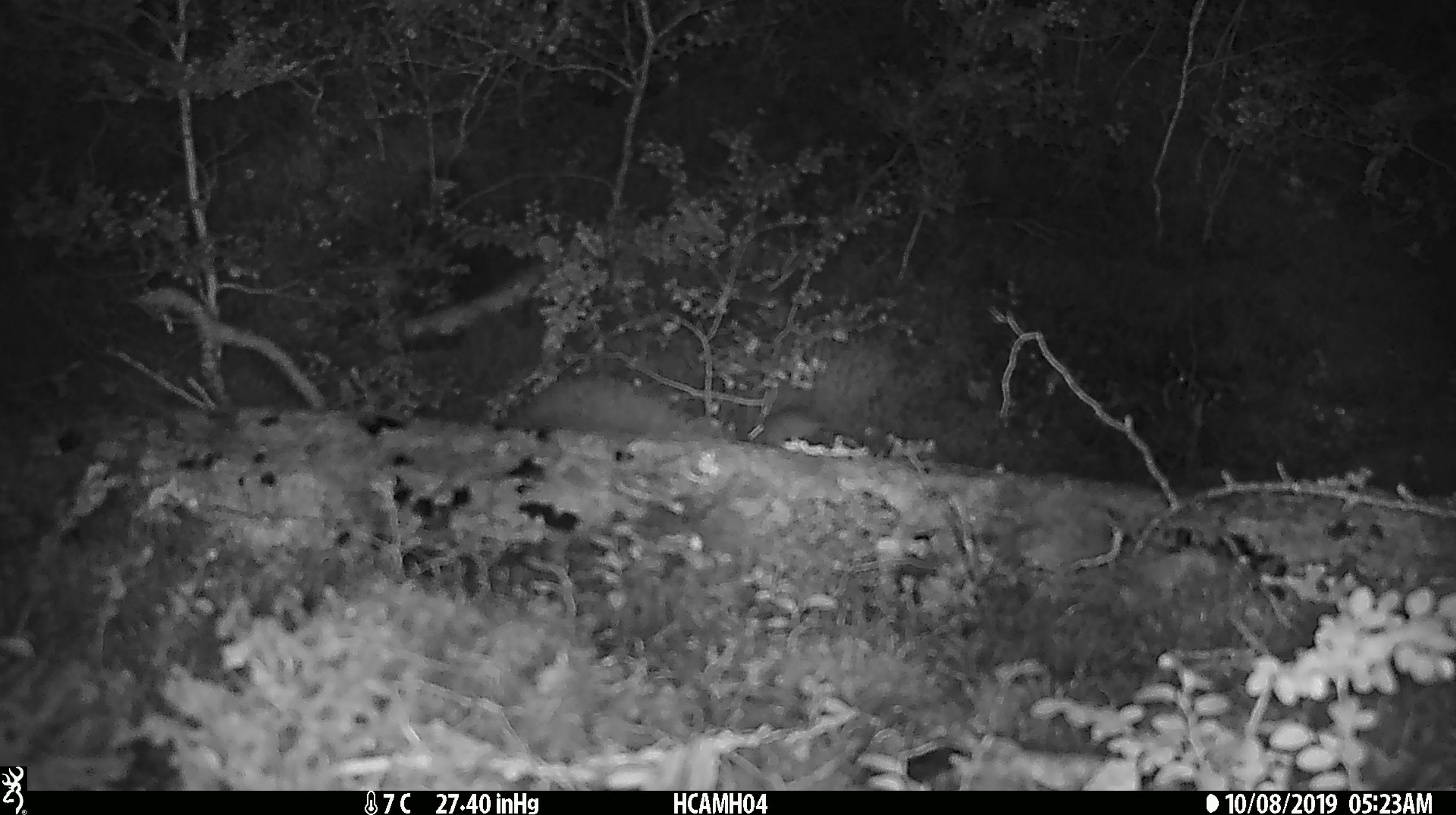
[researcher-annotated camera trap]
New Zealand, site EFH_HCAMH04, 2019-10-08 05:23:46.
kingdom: Animalia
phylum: Chordata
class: Mammalia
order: Rodentia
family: Muridae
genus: Mus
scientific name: Mus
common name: mouse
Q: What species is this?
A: Mouse (Mus).